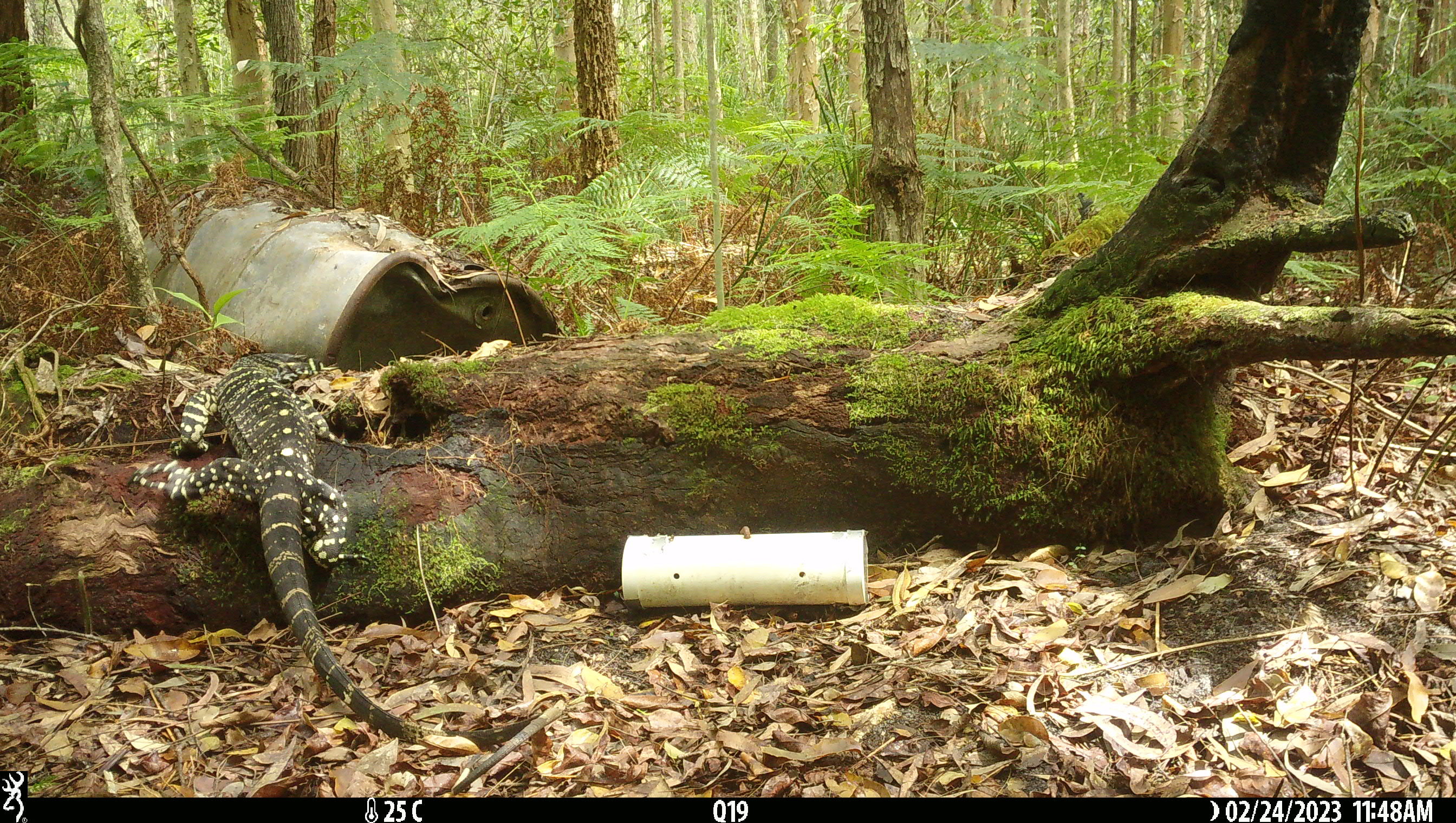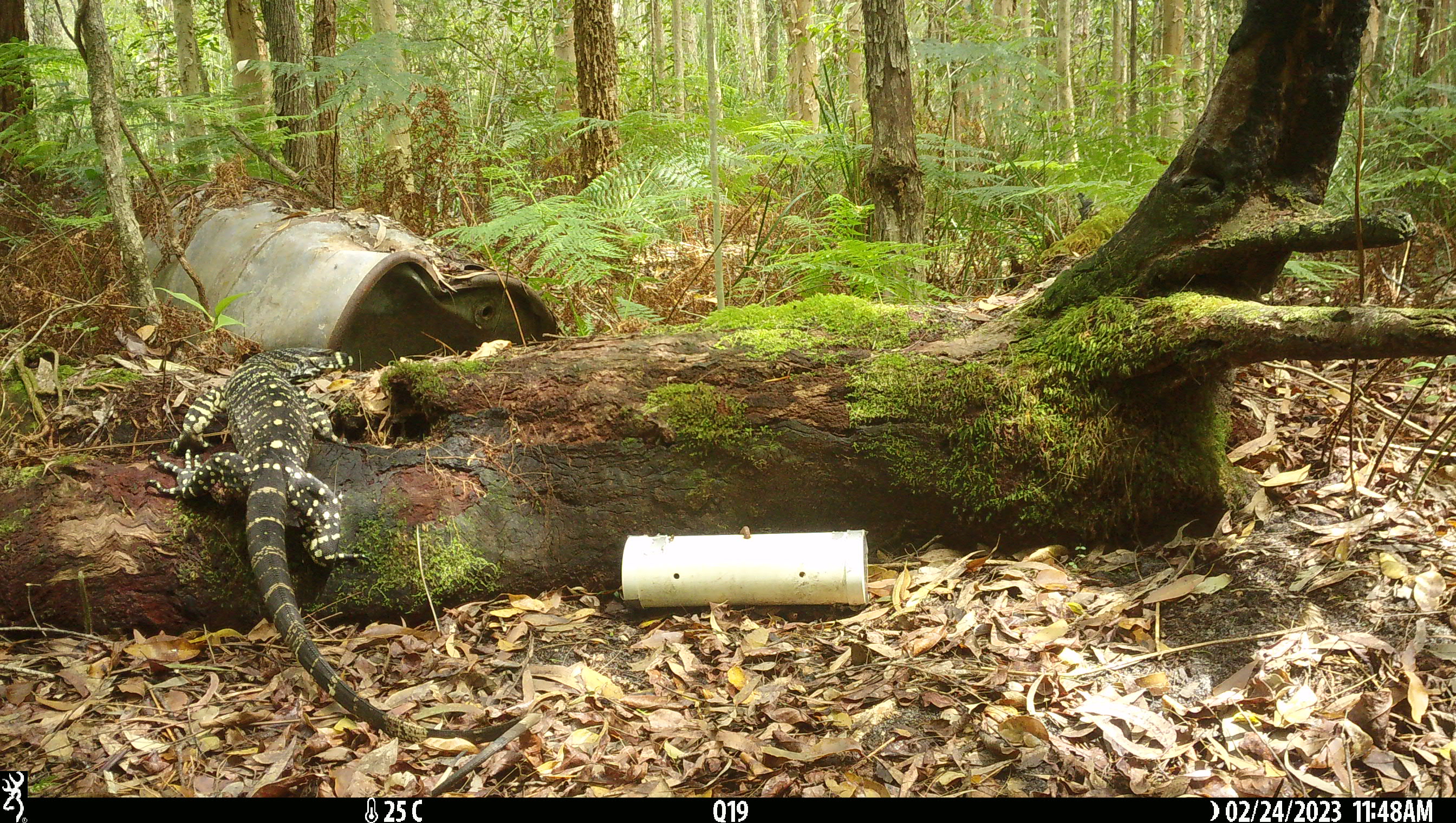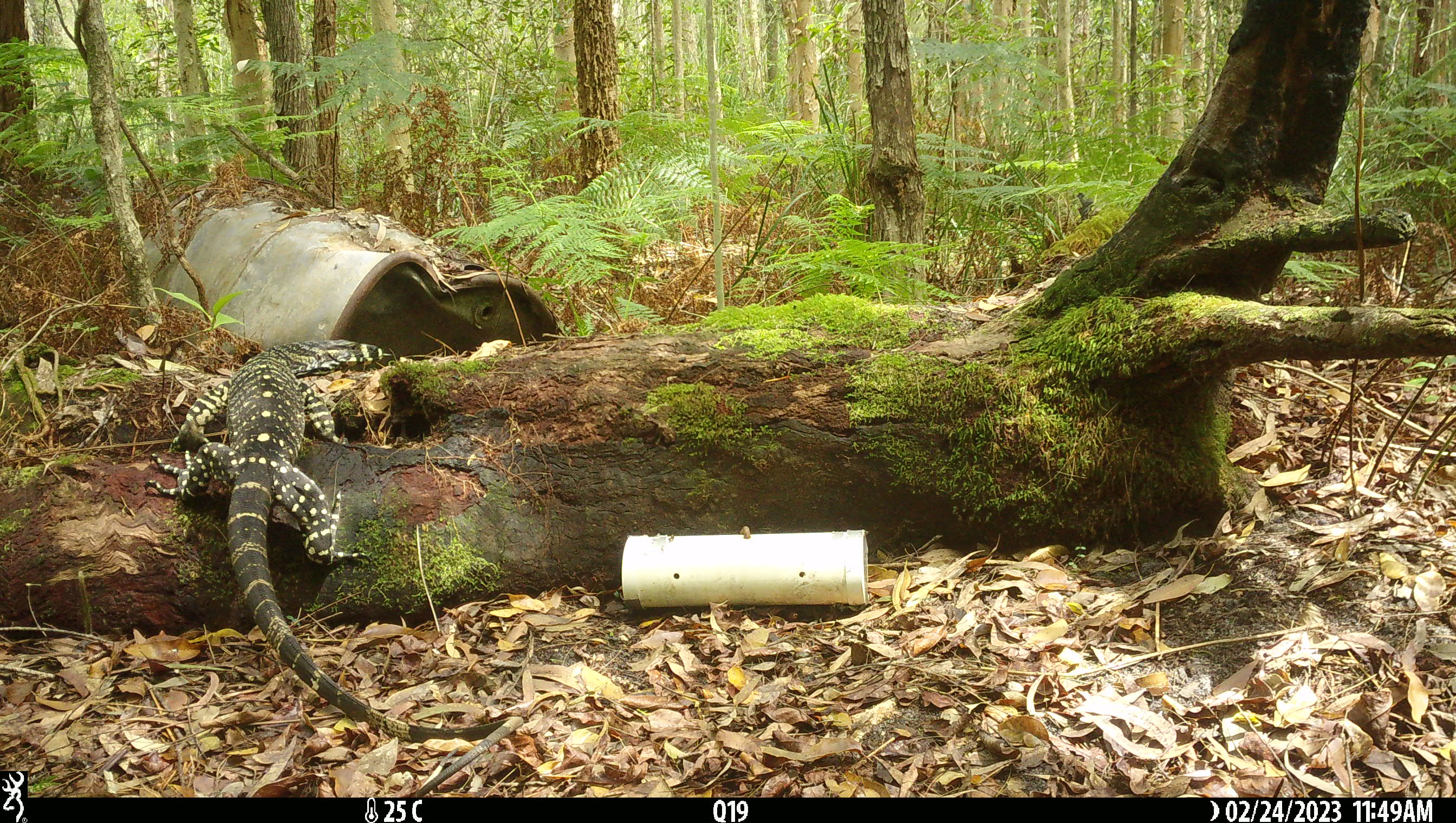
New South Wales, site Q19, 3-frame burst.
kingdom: Animalia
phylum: Chordata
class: Reptilia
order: Squamata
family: Varanidae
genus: Varanus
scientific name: Varanus varius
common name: lace monitor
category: goanna